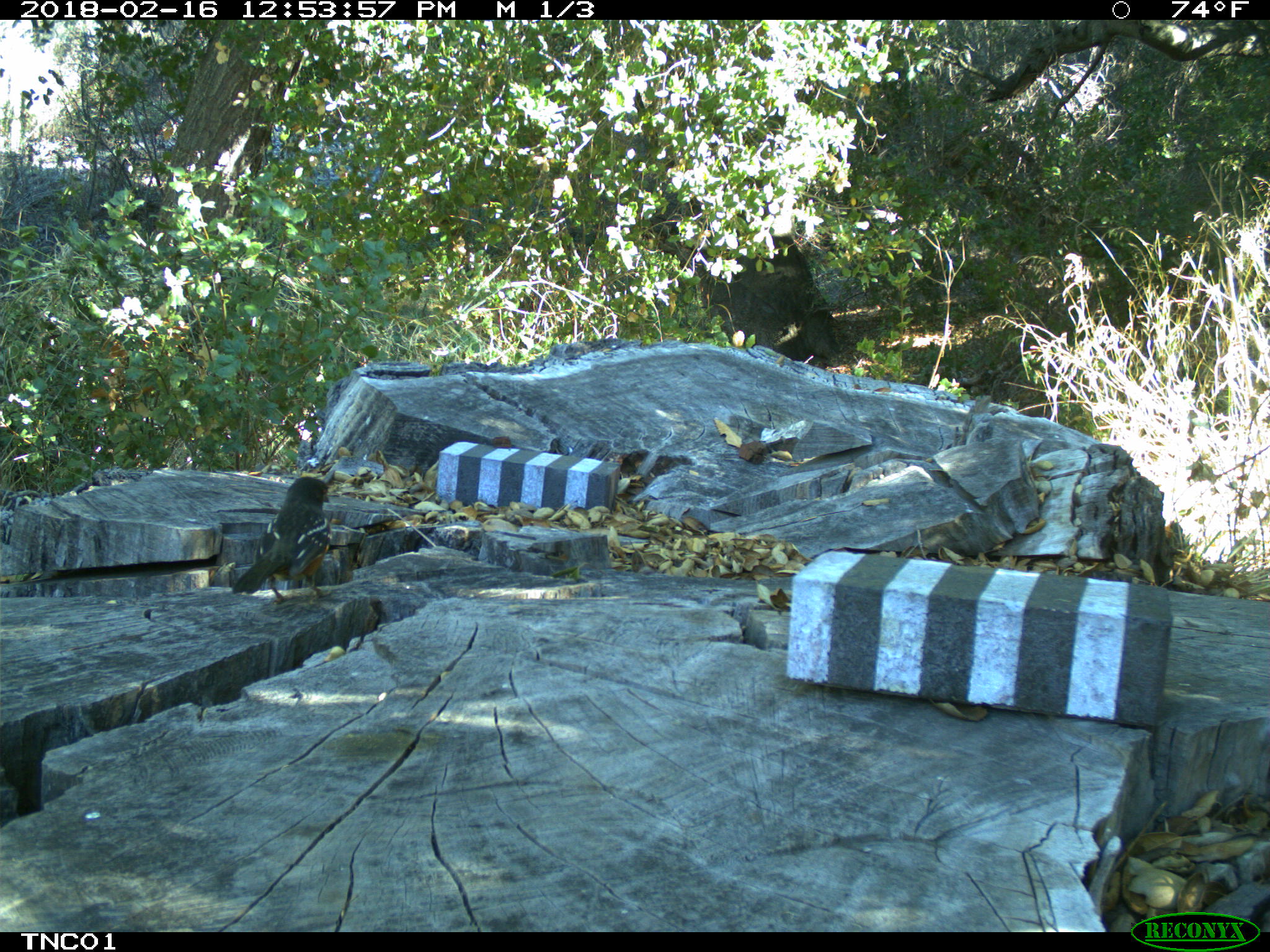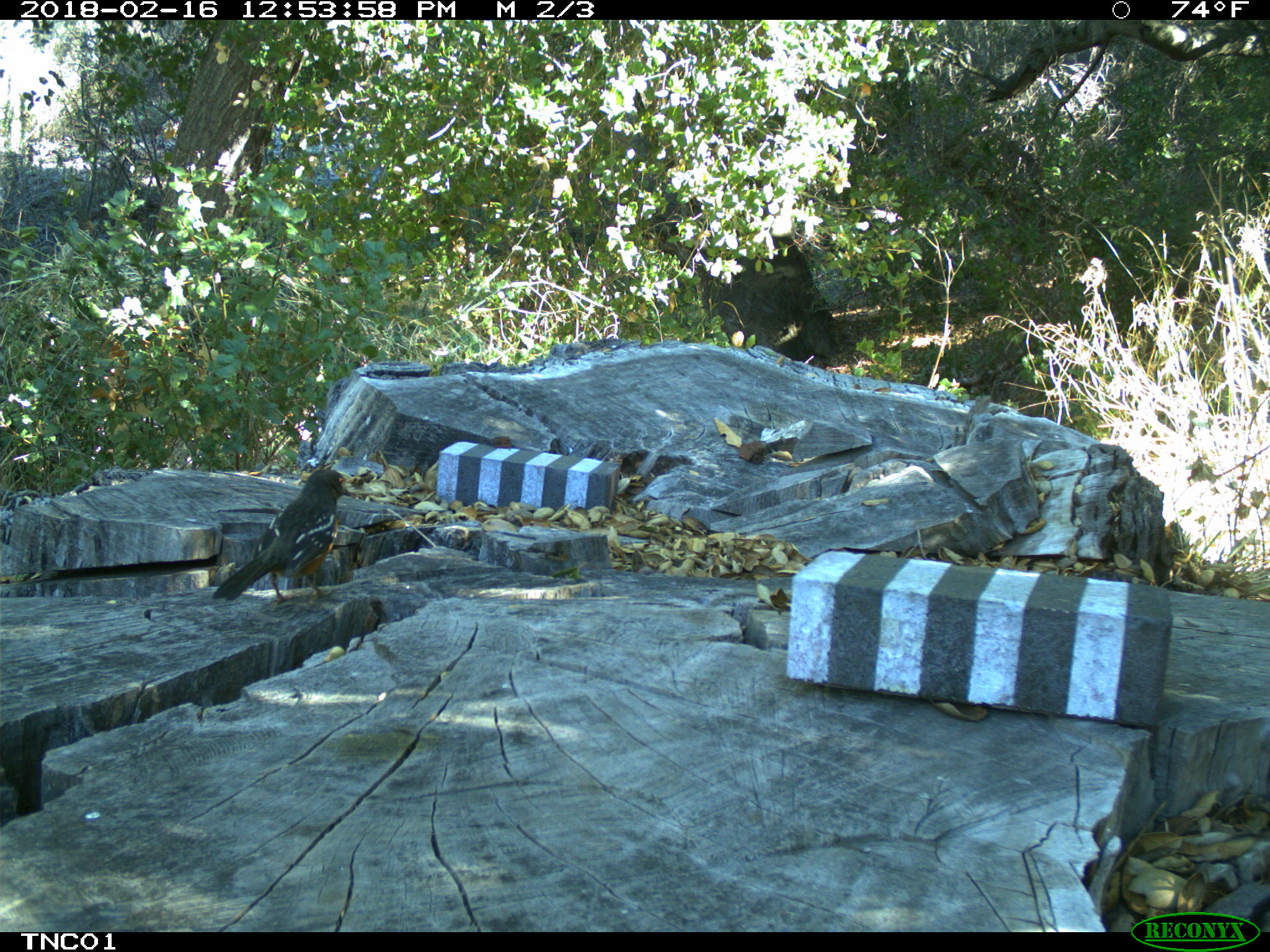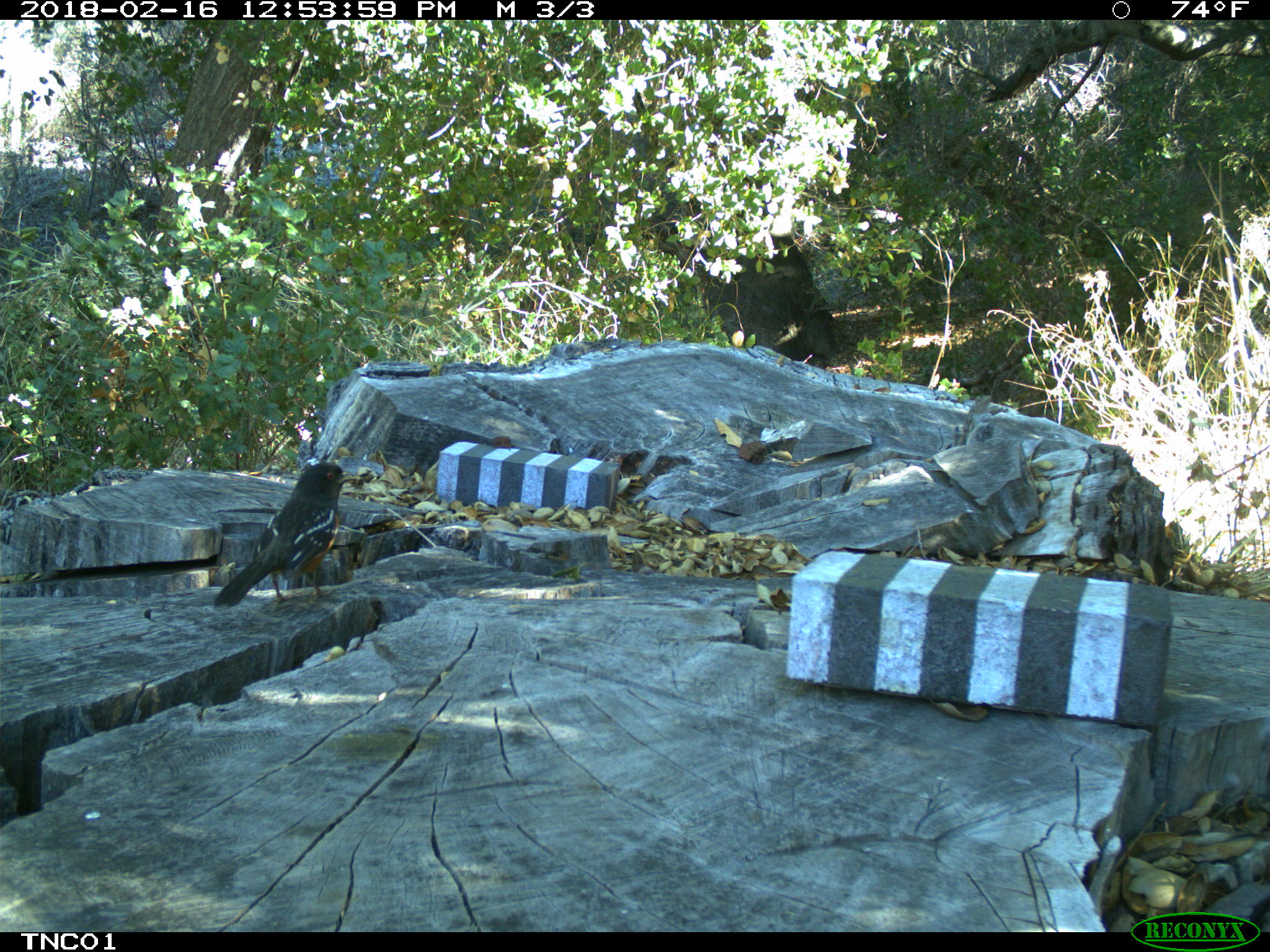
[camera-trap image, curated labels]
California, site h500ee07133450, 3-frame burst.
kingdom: Animalia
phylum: Chordata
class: Aves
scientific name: Aves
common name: bird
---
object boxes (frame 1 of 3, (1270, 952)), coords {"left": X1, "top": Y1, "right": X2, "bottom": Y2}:
bird: {"left": 232, "top": 476, "right": 332, "bottom": 606}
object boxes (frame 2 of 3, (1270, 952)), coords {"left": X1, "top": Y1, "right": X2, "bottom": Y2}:
bird: {"left": 211, "top": 467, "right": 351, "bottom": 604}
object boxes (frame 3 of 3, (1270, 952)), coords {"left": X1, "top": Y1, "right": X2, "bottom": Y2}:
bird: {"left": 214, "top": 463, "right": 357, "bottom": 607}